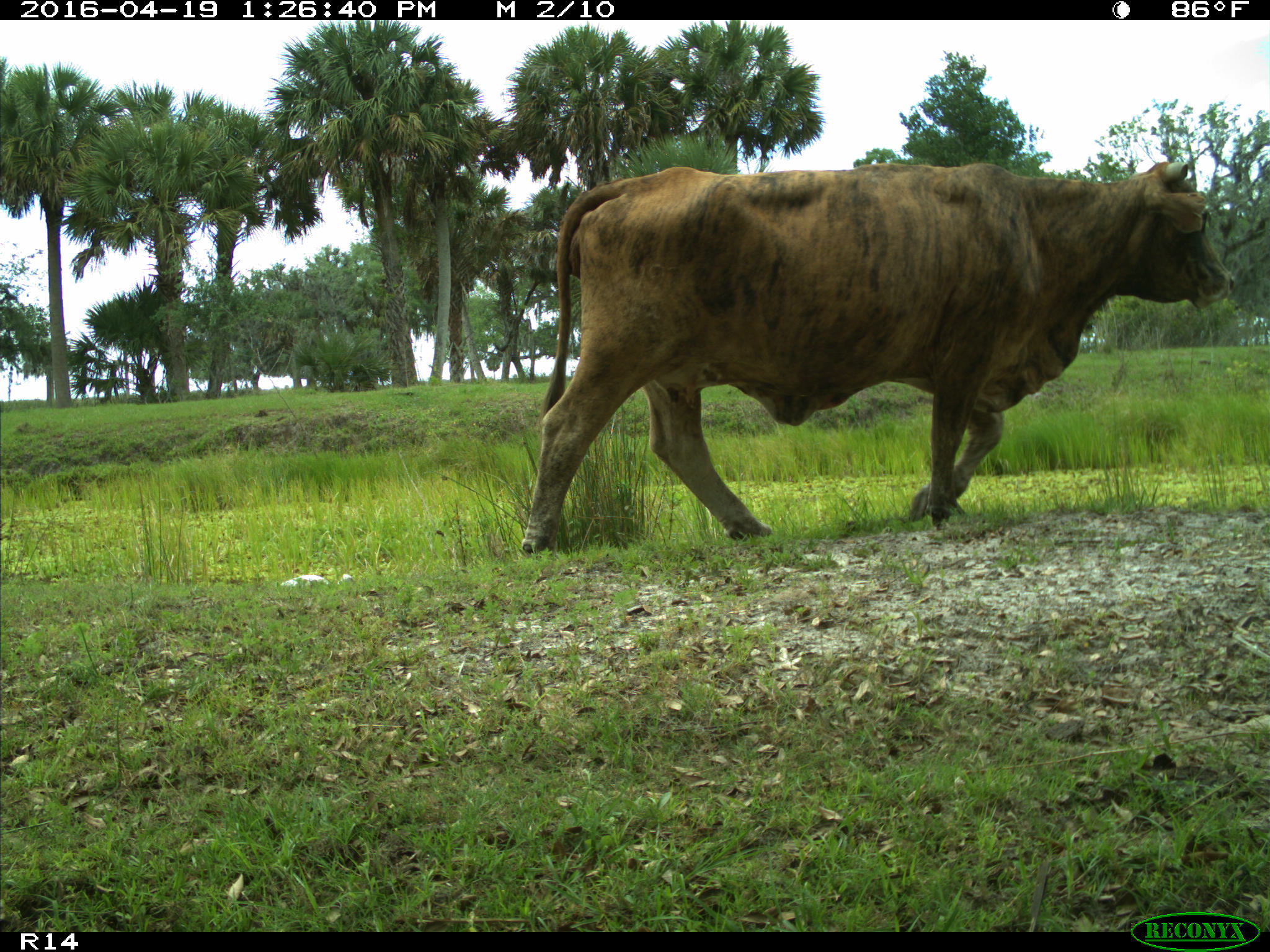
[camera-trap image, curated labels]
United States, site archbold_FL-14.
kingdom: Animalia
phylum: Chordata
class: Mammalia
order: Artiodactyla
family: Bovidae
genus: Bos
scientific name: Bos taurus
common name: domestic cow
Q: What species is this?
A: Bos taurus (domestic cow).